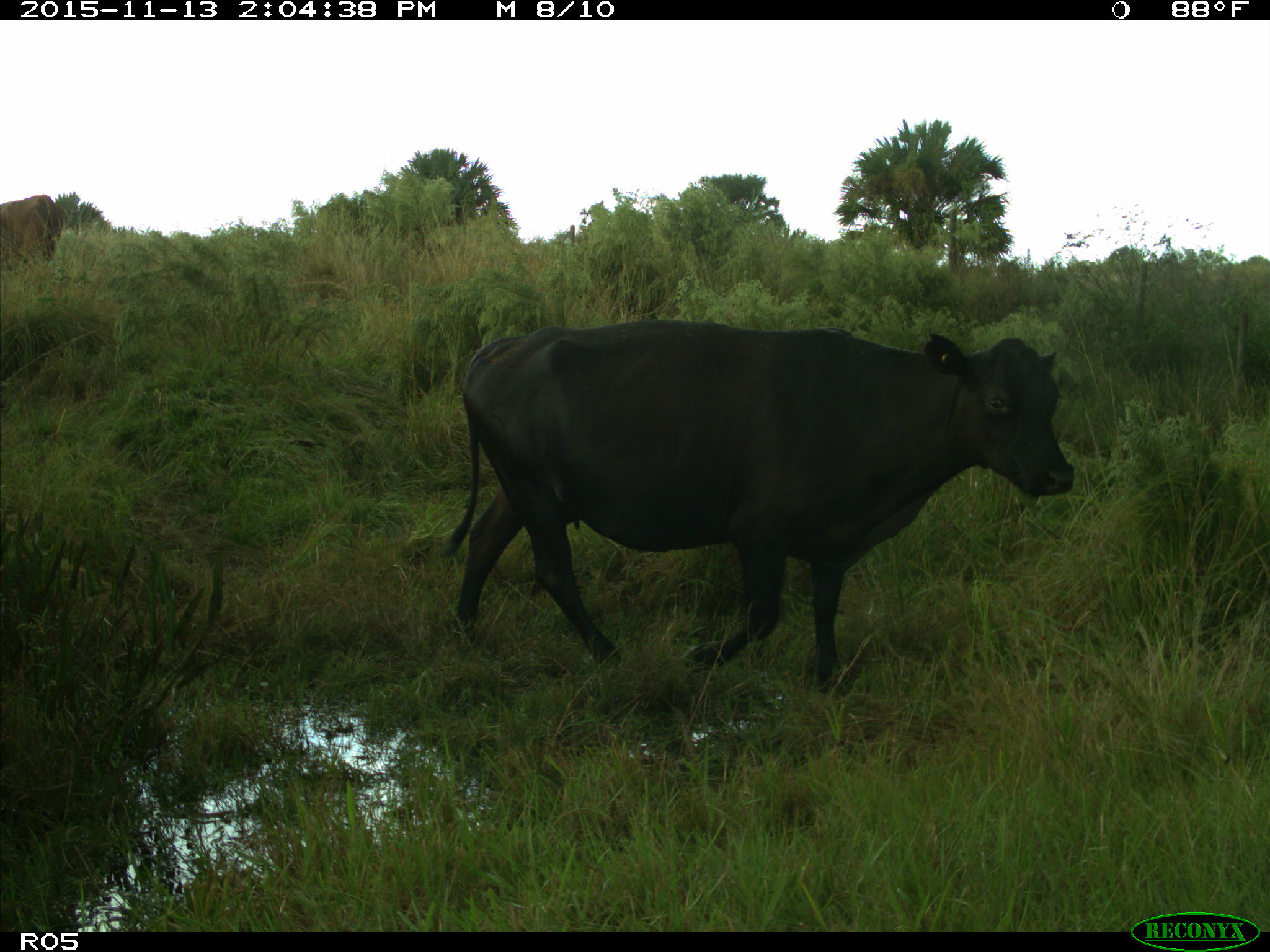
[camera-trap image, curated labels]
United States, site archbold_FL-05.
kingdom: Animalia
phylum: Chordata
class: Mammalia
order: Artiodactyla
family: Bovidae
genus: Bos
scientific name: Bos taurus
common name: domestic cow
Bos taurus (domestic cow).